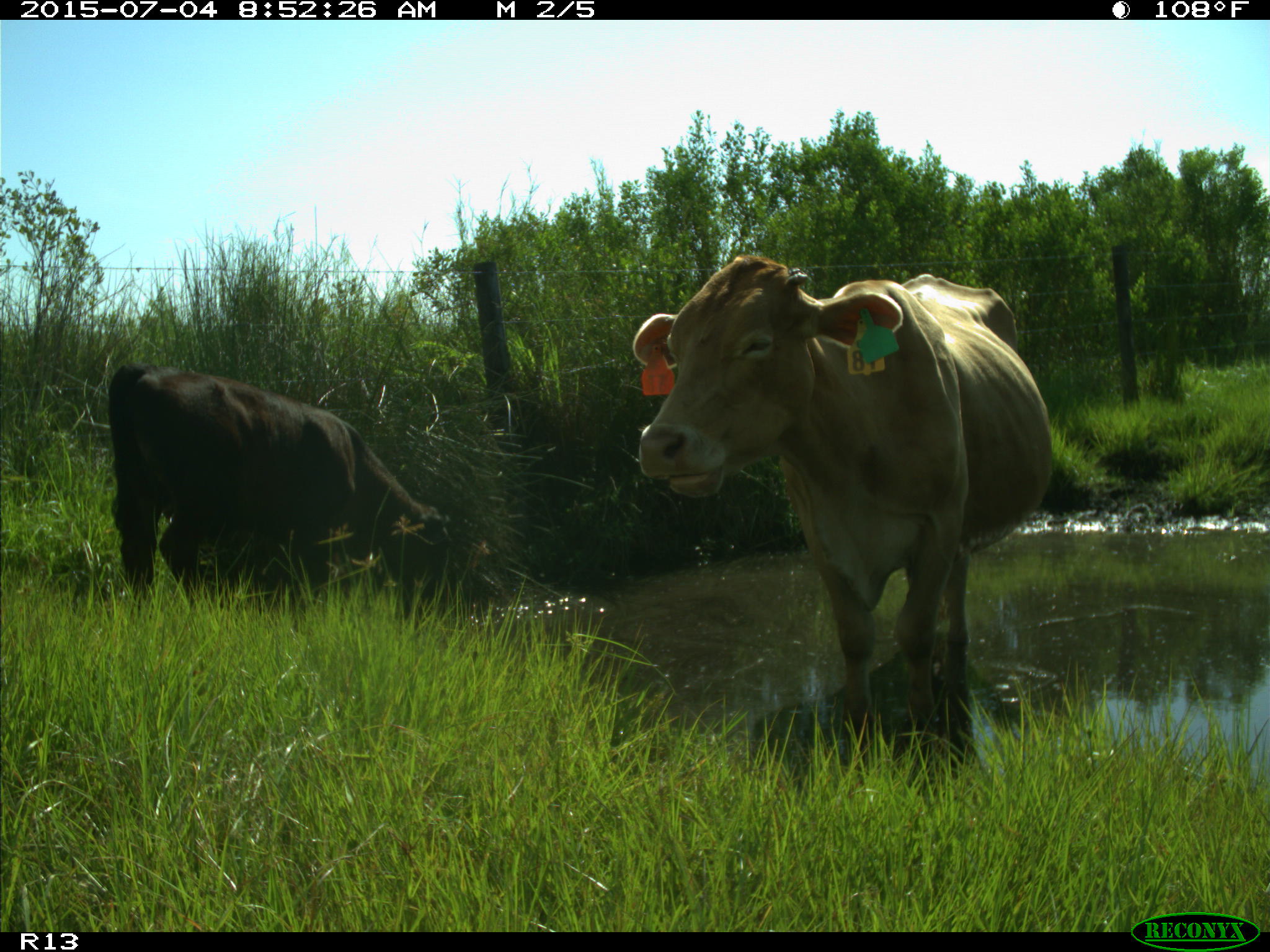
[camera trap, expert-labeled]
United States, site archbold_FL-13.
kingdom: Animalia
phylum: Chordata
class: Mammalia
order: Artiodactyla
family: Bovidae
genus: Bos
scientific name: Bos taurus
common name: domestic cow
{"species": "Bos taurus (domestic cow)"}